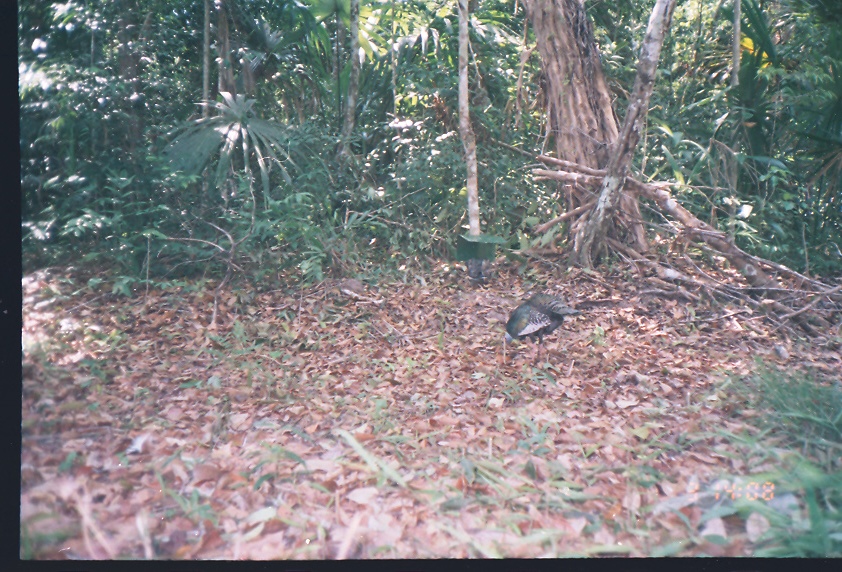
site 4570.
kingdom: Animalia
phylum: Chordata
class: Aves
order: Galliformes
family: Phasianidae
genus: Meleagris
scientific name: Meleagris ocellata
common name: ocellated turkey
Meleagris ocellata (ocellated turkey), count 1.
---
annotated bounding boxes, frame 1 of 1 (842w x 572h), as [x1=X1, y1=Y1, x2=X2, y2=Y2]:
meleagris ocellata: [x1=504, y1=293, x2=582, y2=360]